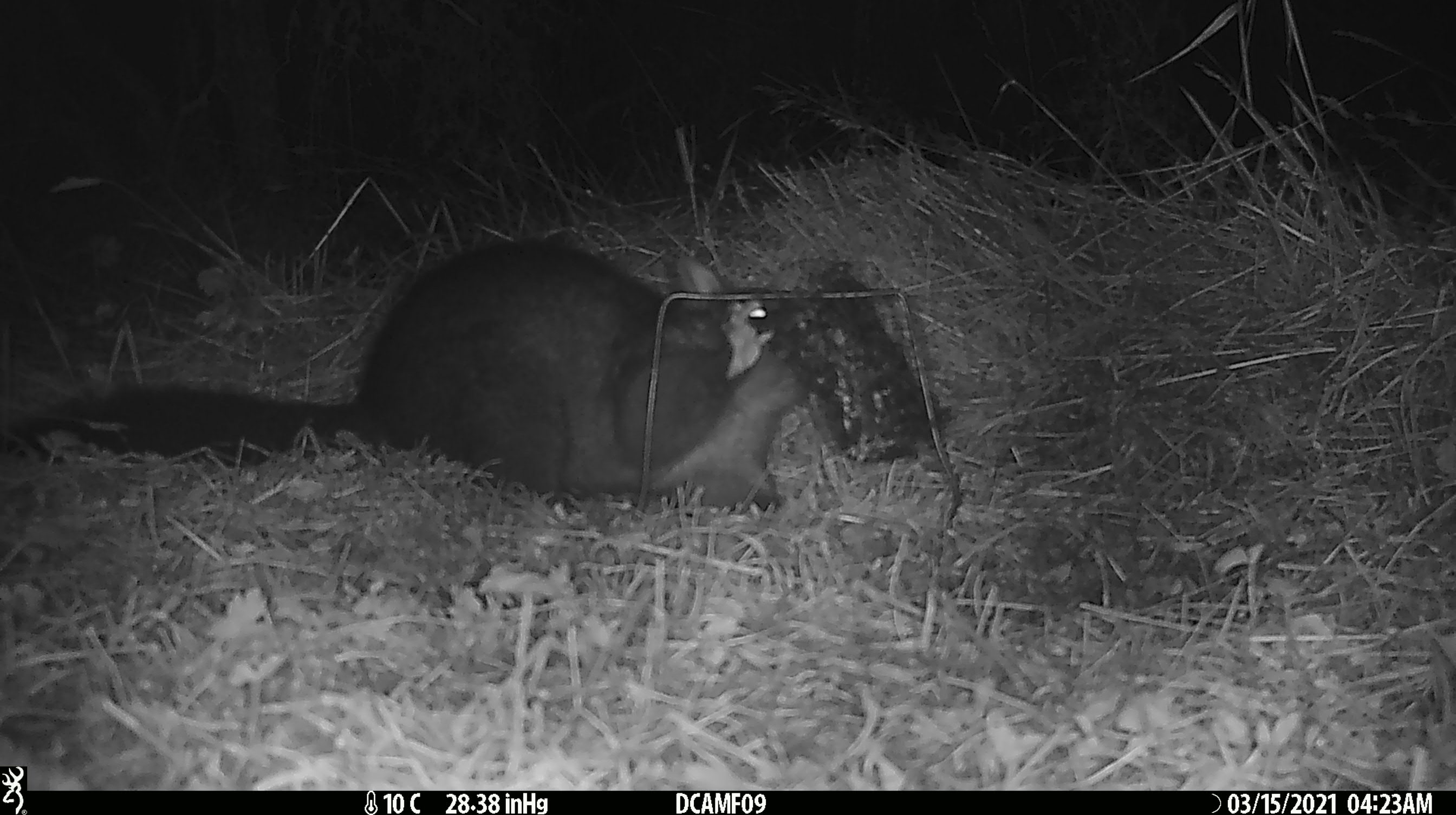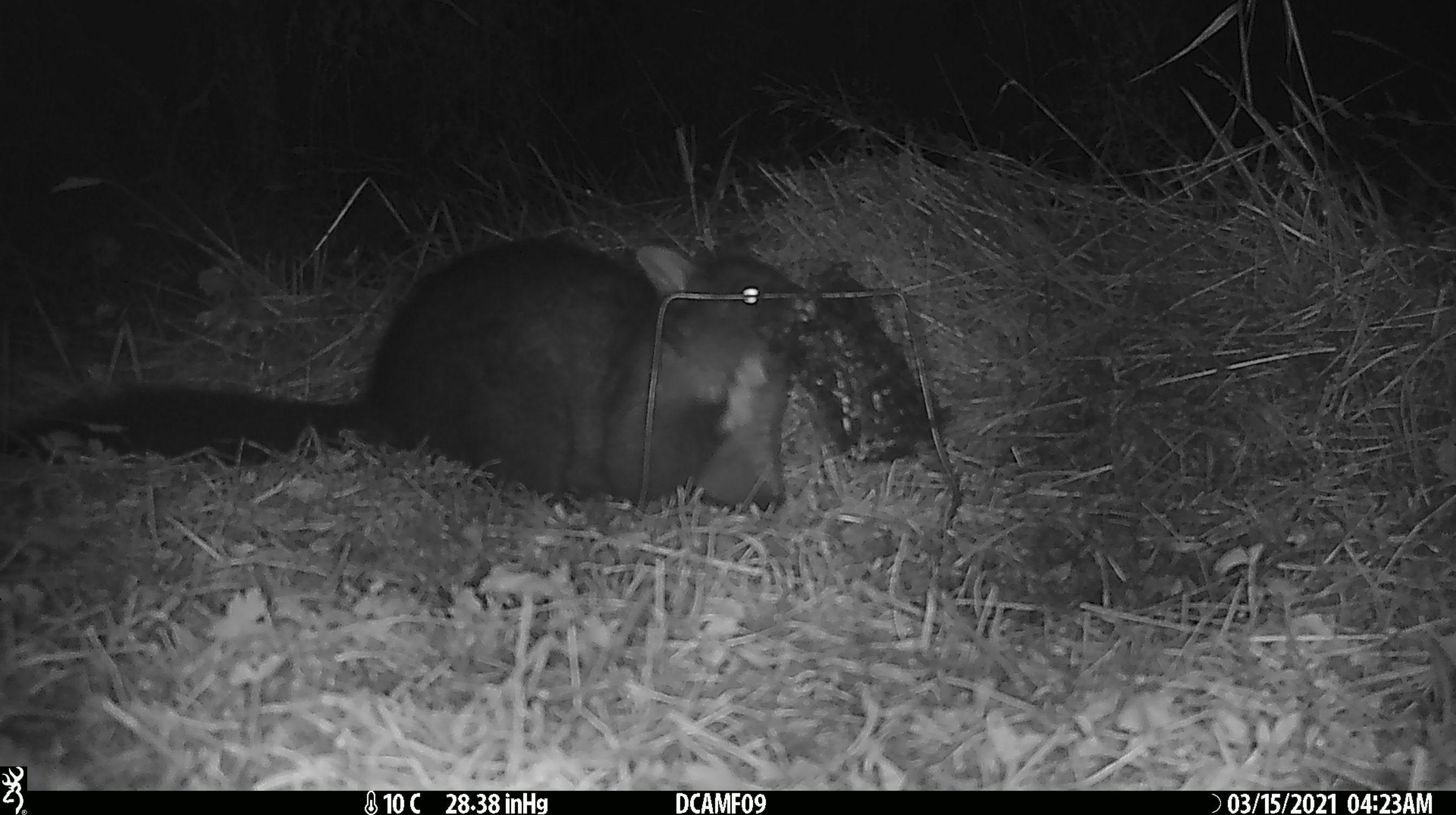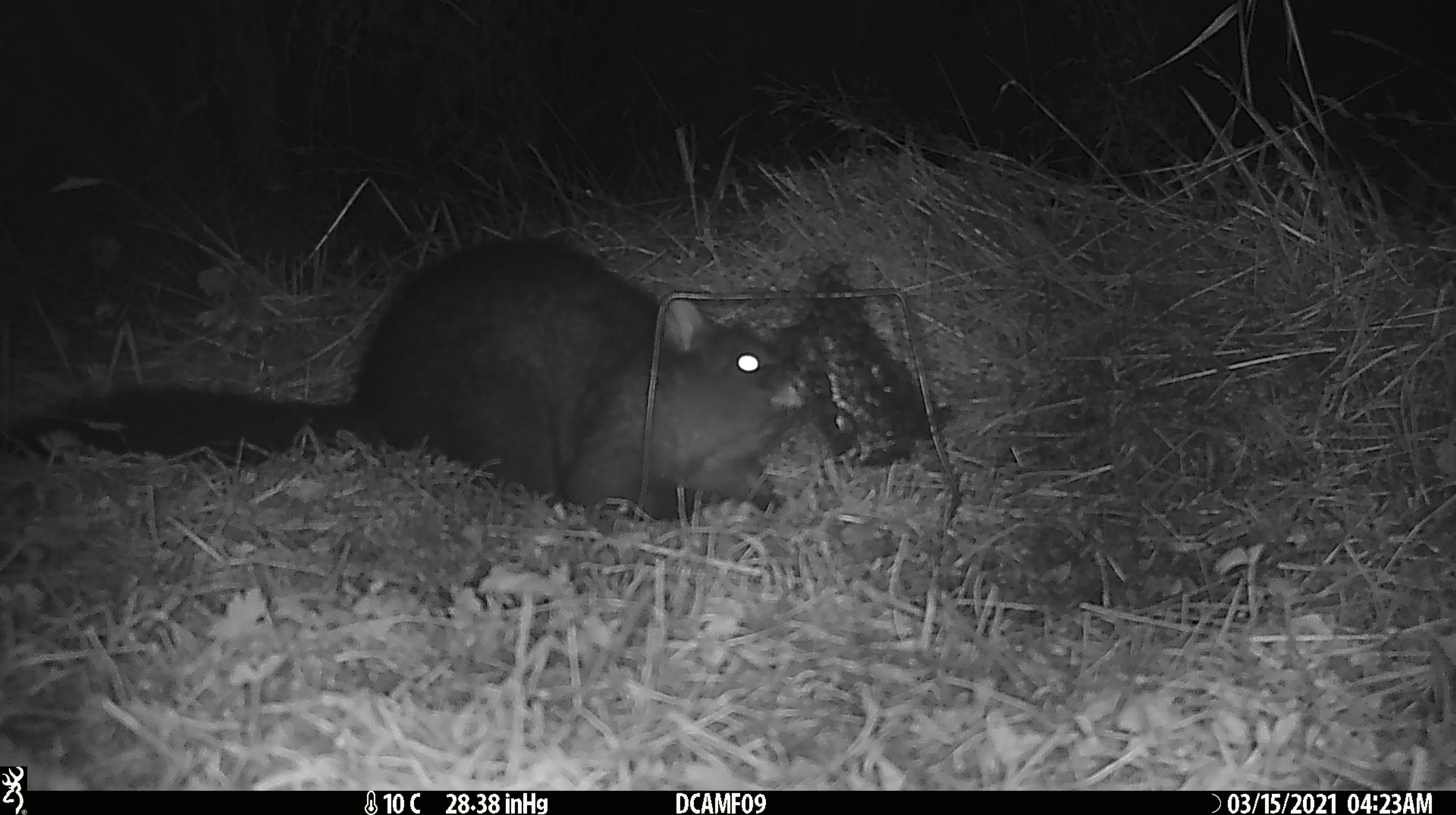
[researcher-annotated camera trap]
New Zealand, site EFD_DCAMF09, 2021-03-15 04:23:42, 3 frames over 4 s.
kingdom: Animalia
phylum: Chordata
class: Mammalia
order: Diprotodontia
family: Phalangeridae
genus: Trichosurus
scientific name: Trichosurus vulpecula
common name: common brushtail possum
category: possum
Possum (common brushtail possum) (Trichosurus vulpecula).